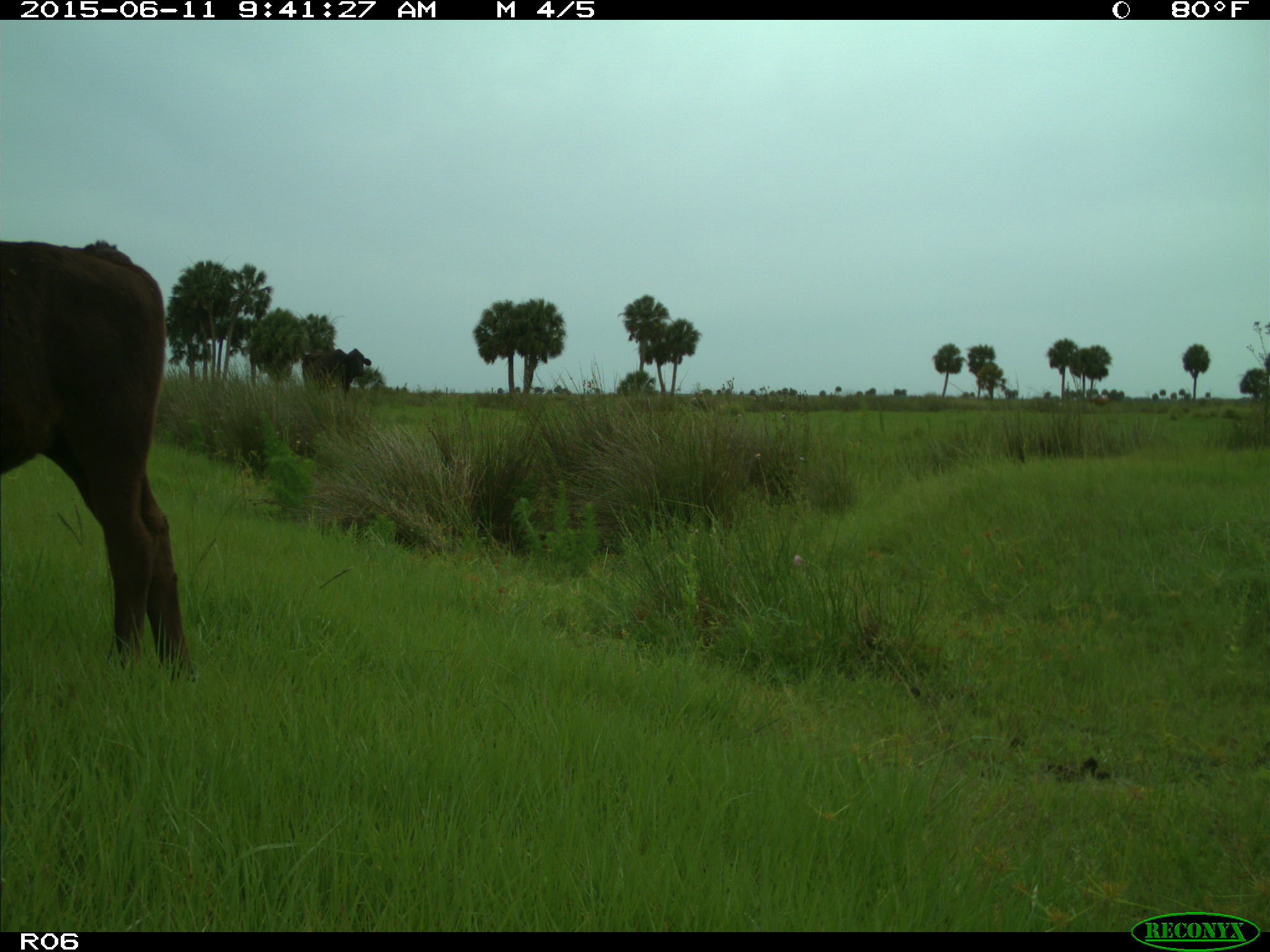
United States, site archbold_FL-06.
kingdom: Animalia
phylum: Chordata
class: Mammalia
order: Artiodactyla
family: Bovidae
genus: Bos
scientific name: Bos taurus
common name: domestic cow